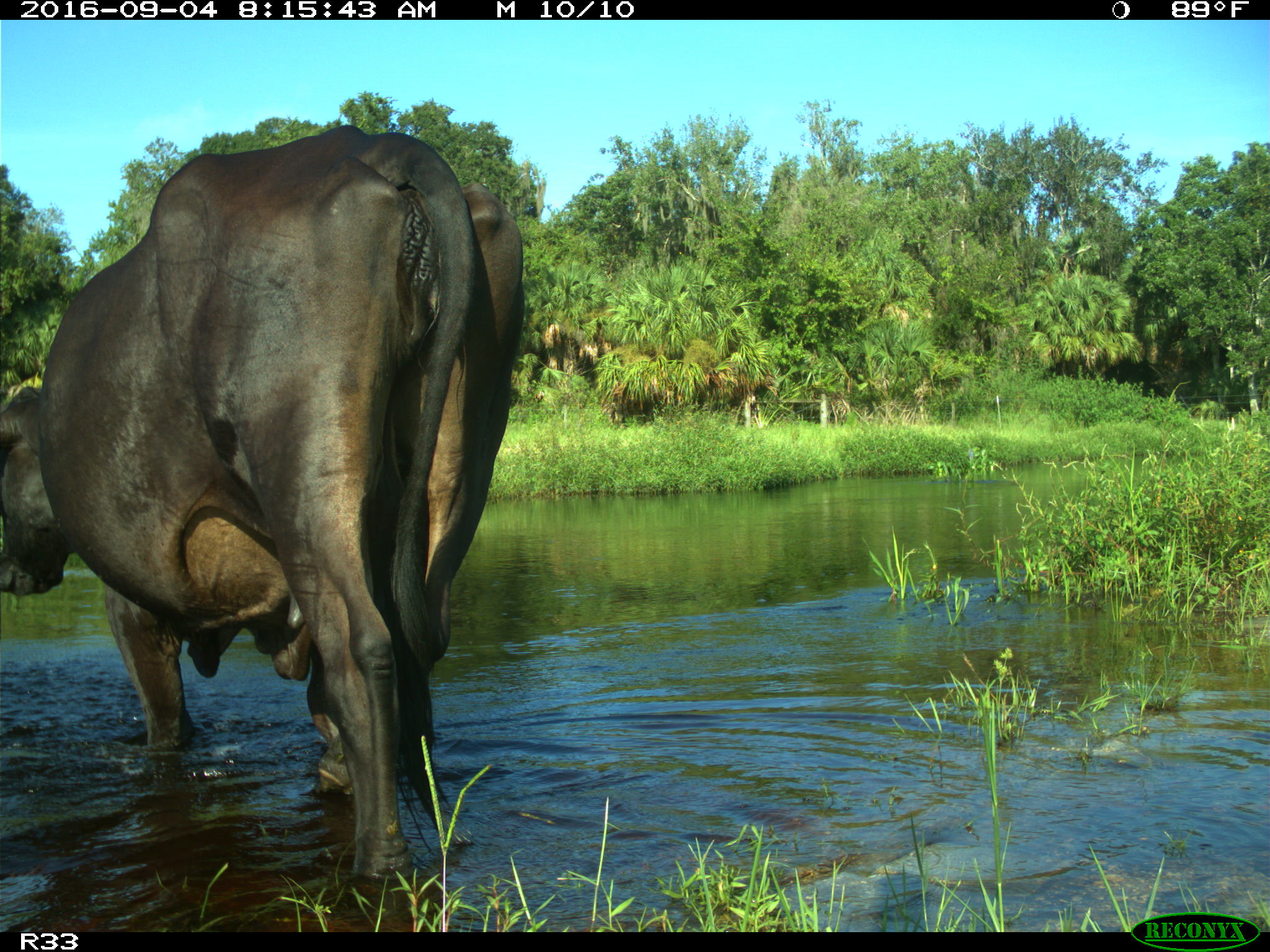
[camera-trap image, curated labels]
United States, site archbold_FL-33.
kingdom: Animalia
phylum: Chordata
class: Mammalia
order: Artiodactyla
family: Bovidae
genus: Bos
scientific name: Bos taurus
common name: domestic cow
Bos taurus (domestic cow).